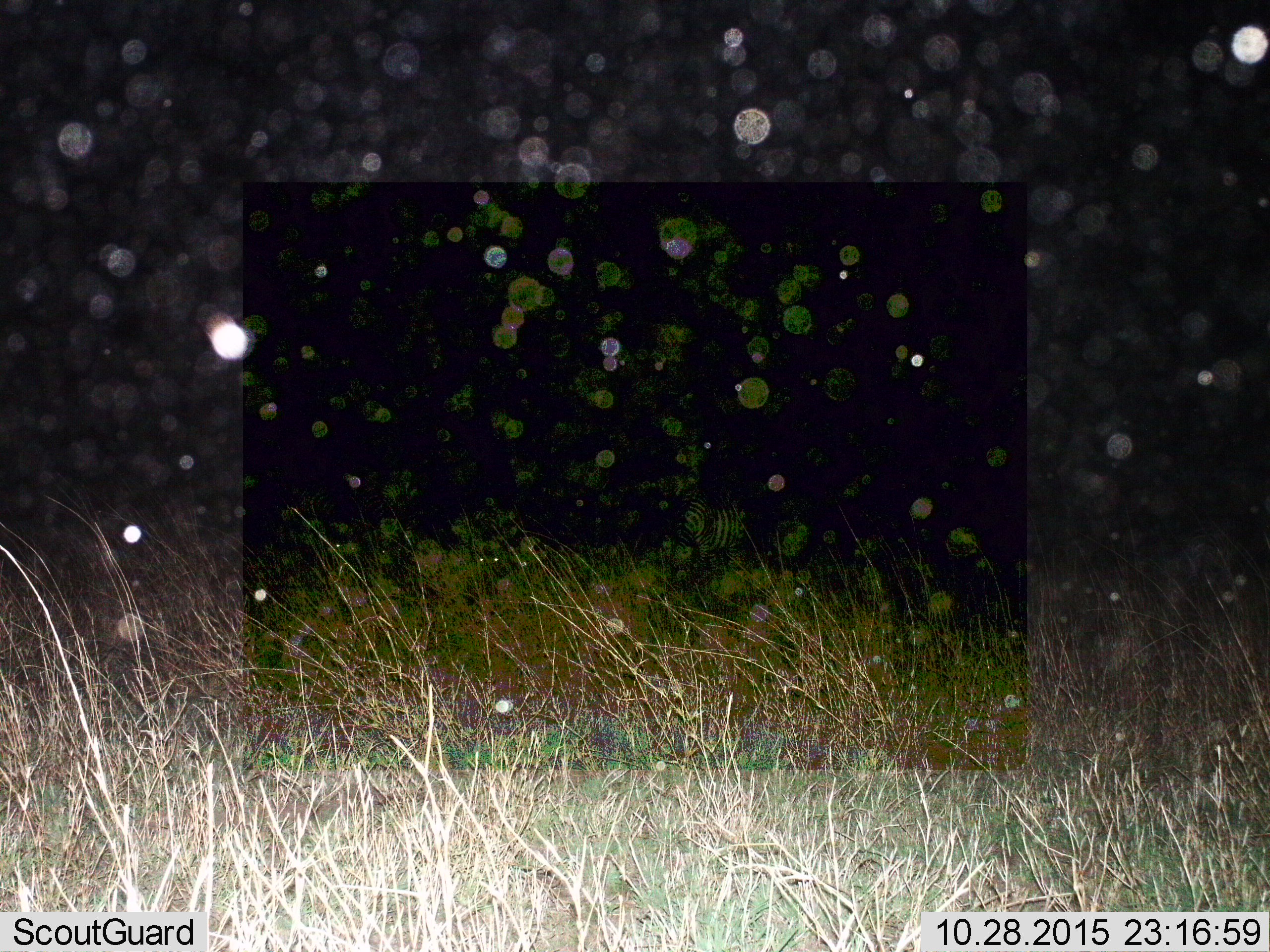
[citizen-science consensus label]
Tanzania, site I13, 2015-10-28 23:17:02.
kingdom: Animalia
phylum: Chordata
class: Mammalia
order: Perissodactyla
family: Equidae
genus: Equus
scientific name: Equus quagga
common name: plains zebra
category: zebra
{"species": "zebra (plains zebra) (Equus quagga)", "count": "4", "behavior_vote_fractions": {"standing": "75%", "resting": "25%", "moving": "25%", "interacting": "0%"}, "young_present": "0%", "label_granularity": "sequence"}